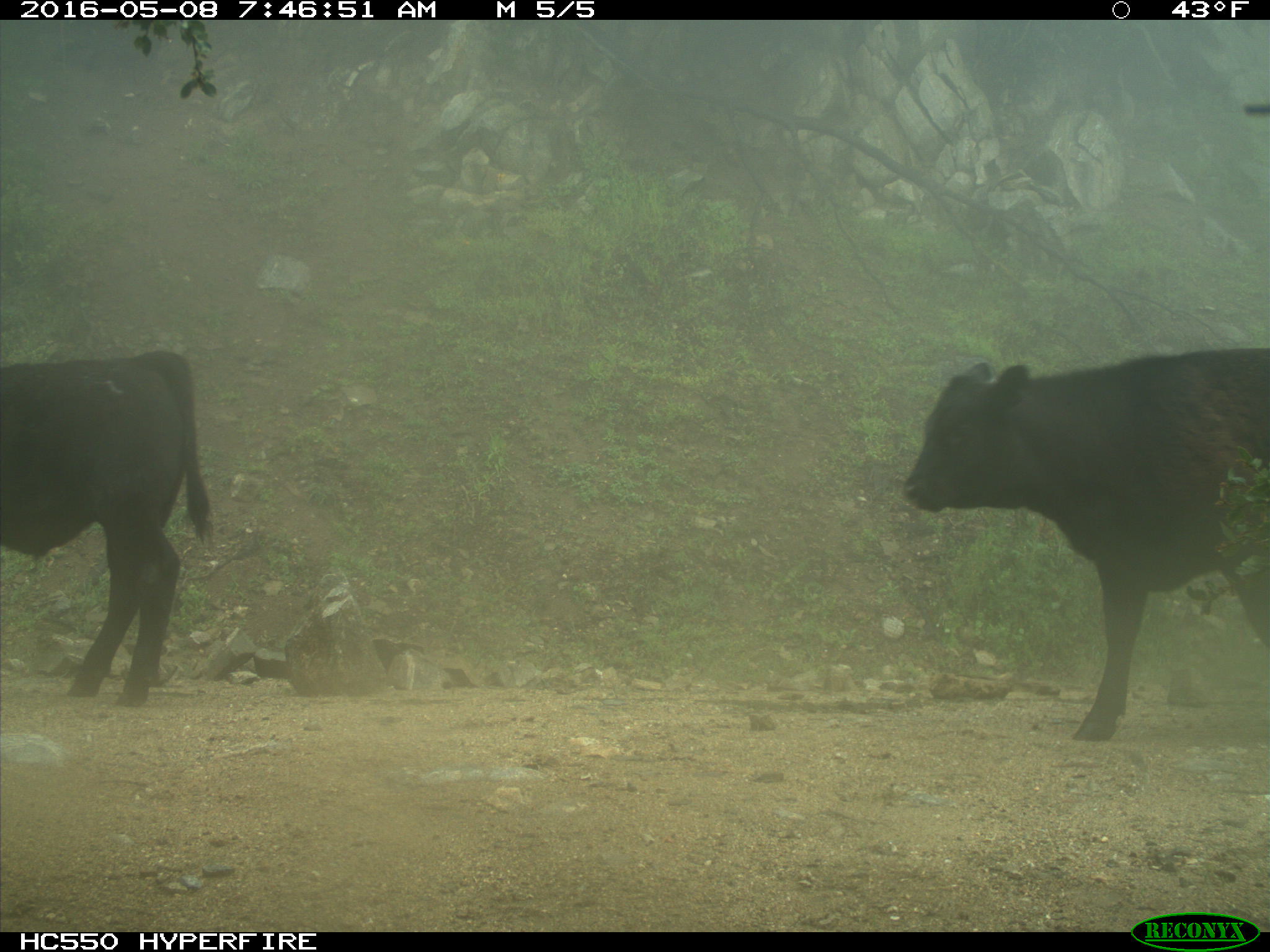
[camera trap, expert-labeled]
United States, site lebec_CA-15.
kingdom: Animalia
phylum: Chordata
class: Mammalia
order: Artiodactyla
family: Bovidae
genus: Bos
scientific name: Bos taurus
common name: domestic cow